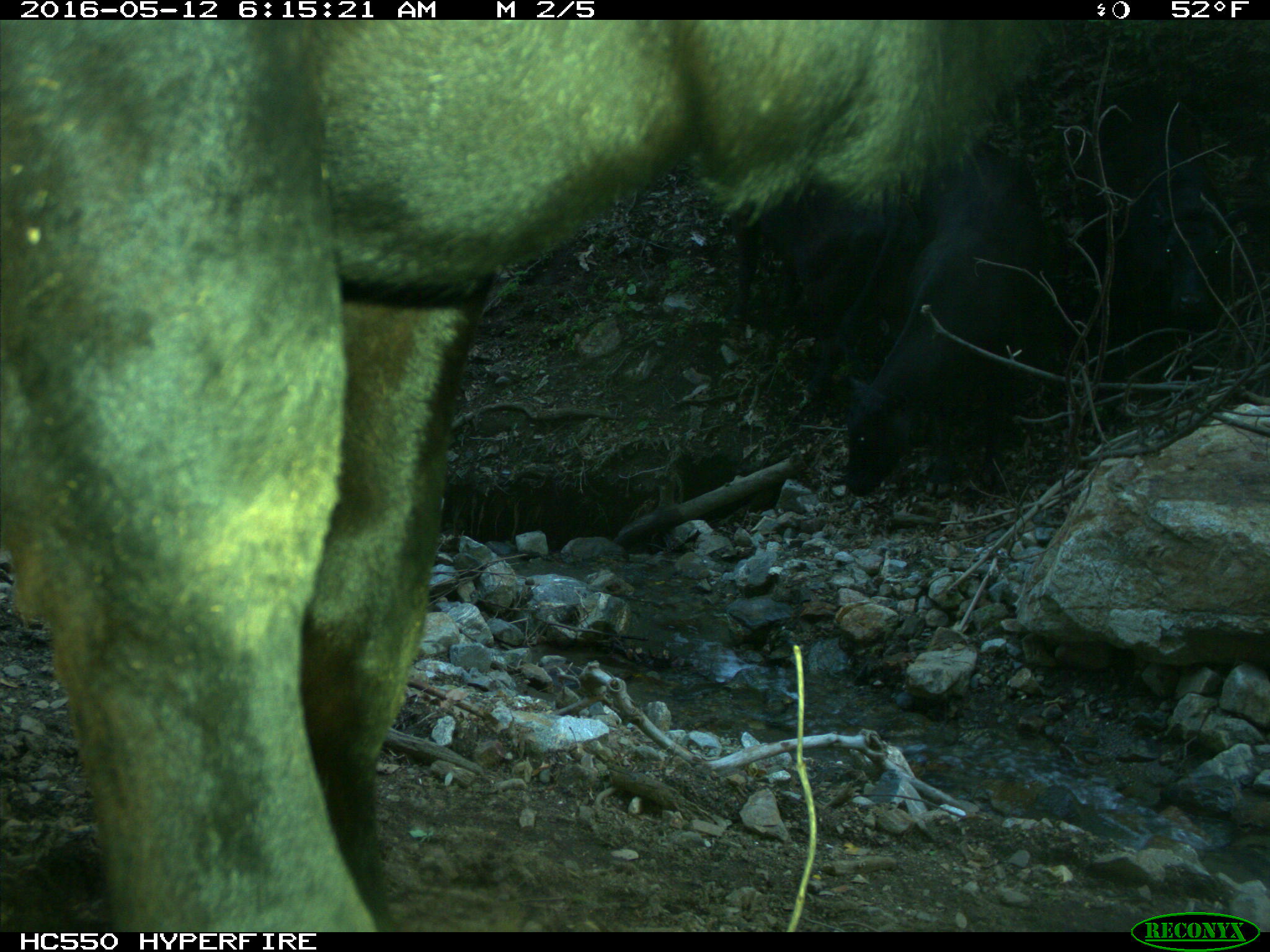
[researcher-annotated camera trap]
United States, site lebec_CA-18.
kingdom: Animalia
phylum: Chordata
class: Mammalia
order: Artiodactyla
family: Bovidae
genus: Bos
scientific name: Bos taurus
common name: domestic cow